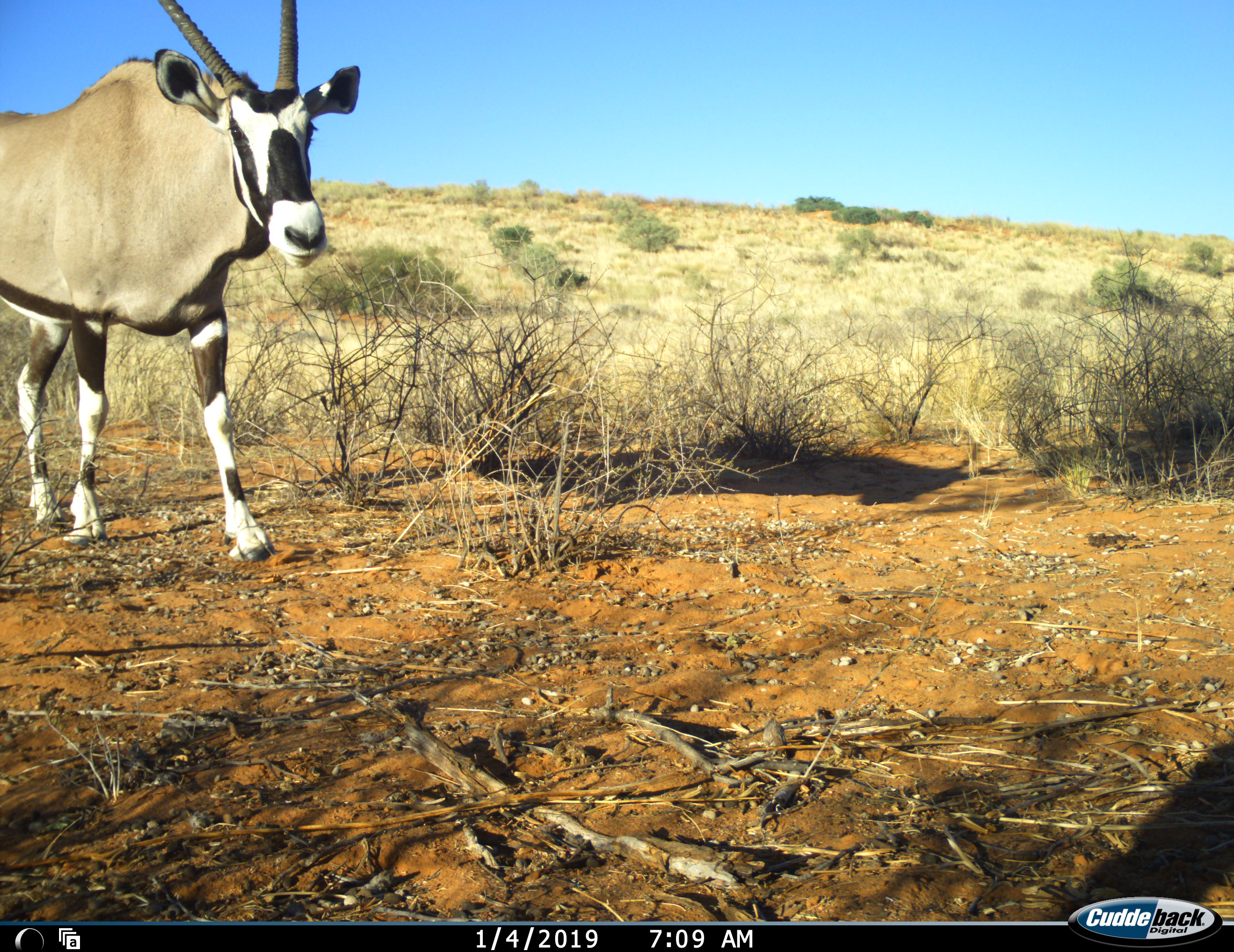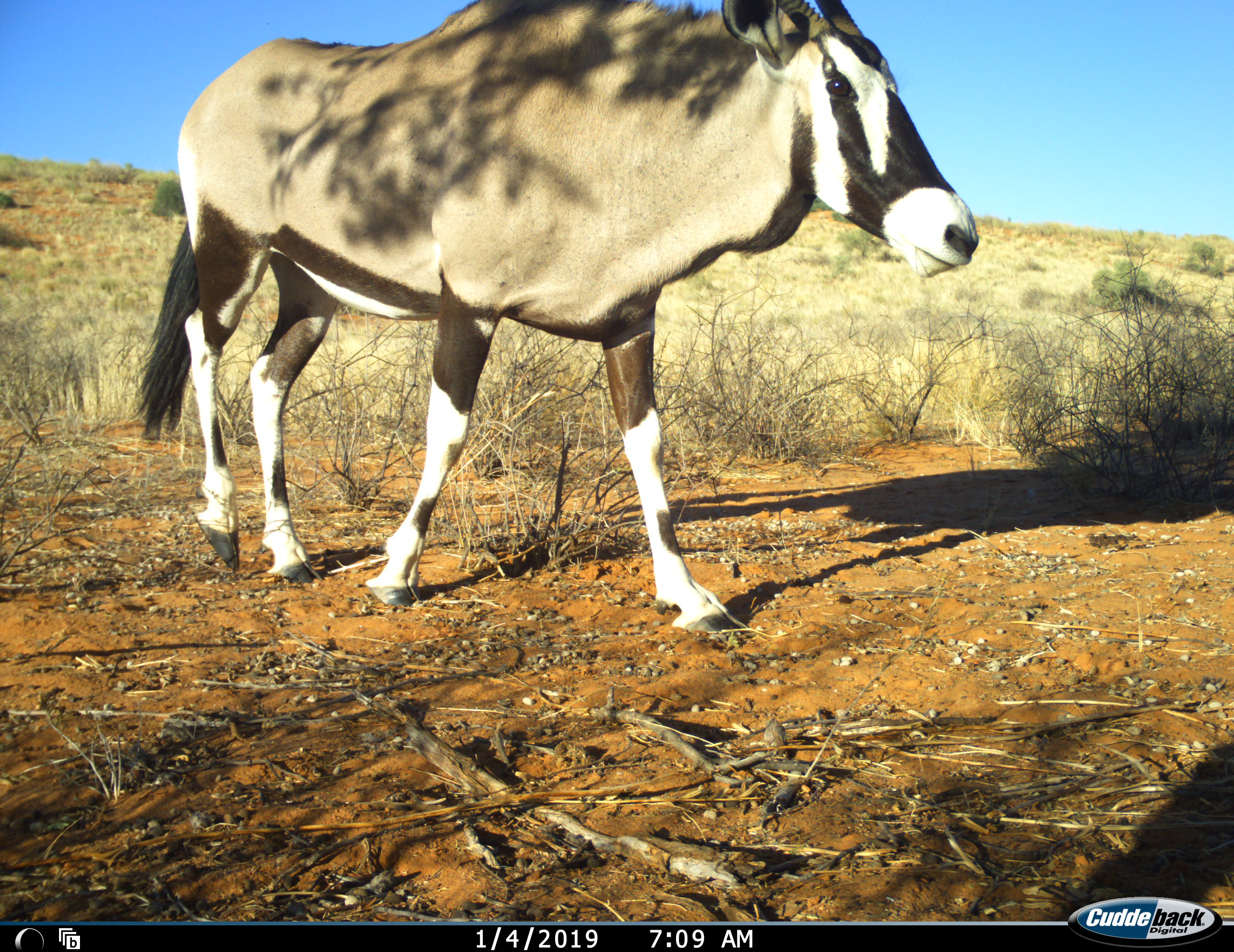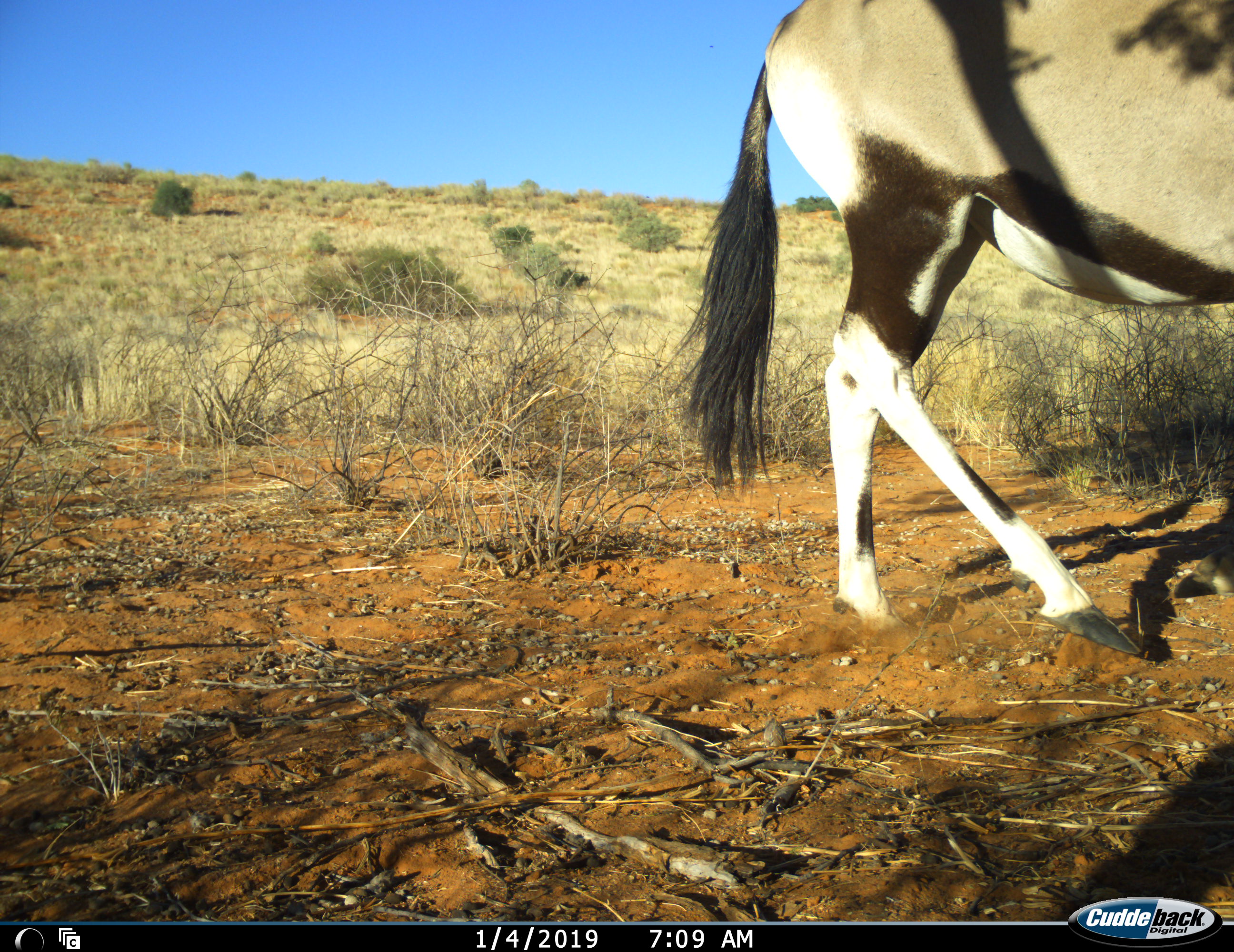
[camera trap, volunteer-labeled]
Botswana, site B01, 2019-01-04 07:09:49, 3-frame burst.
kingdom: Animalia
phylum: Chordata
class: Mammalia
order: Artiodactyla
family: Bovidae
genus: Oryx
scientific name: Oryx gazella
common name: gemsbok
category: gemsbokoryx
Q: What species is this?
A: Gemsbokoryx (gemsbok) (Oryx gazella).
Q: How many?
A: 1.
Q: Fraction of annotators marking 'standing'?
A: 0%.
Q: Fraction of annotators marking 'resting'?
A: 0%.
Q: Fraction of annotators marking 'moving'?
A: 100%.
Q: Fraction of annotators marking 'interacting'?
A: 0%.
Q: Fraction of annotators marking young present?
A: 0%.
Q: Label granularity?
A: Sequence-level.